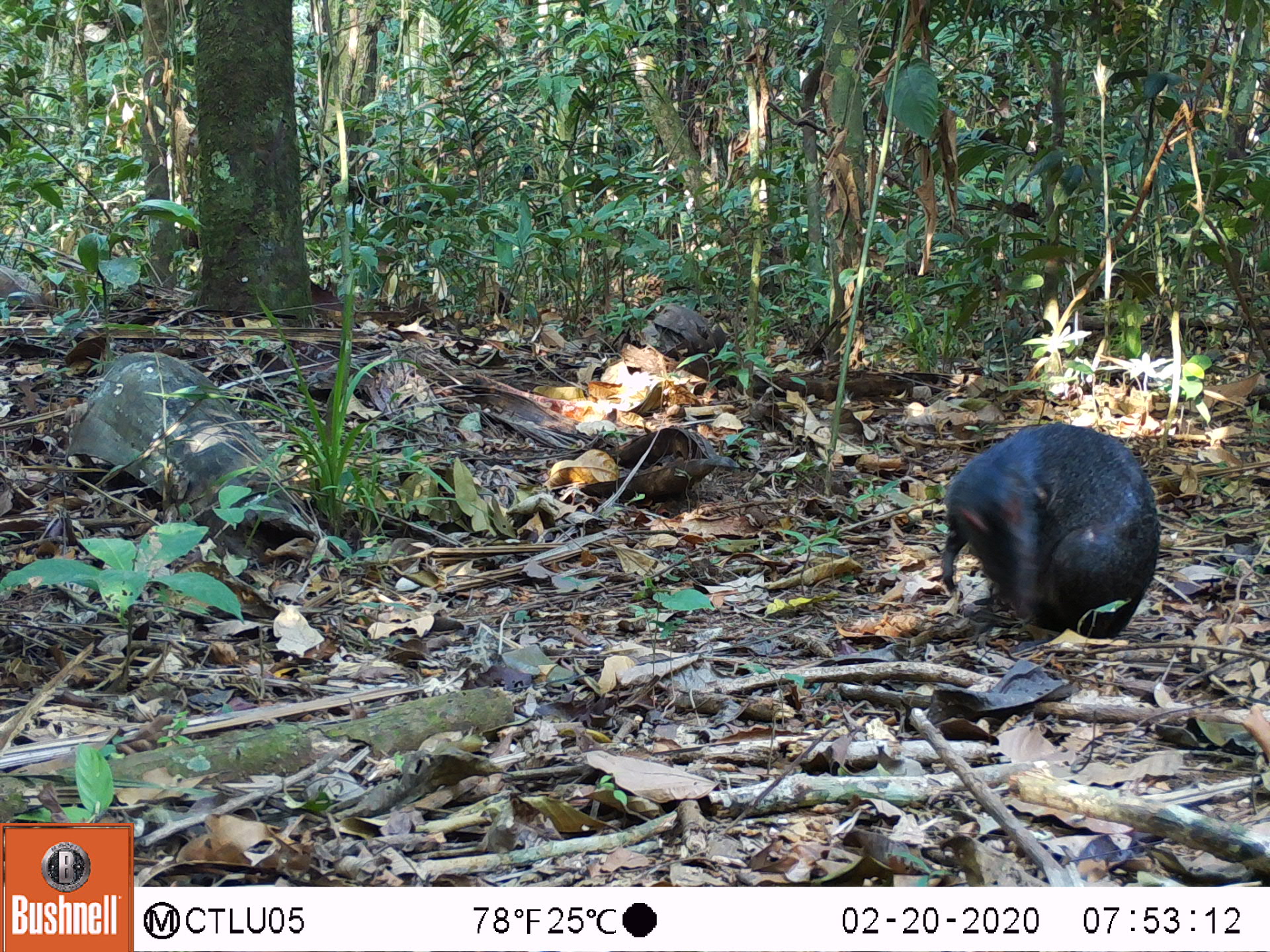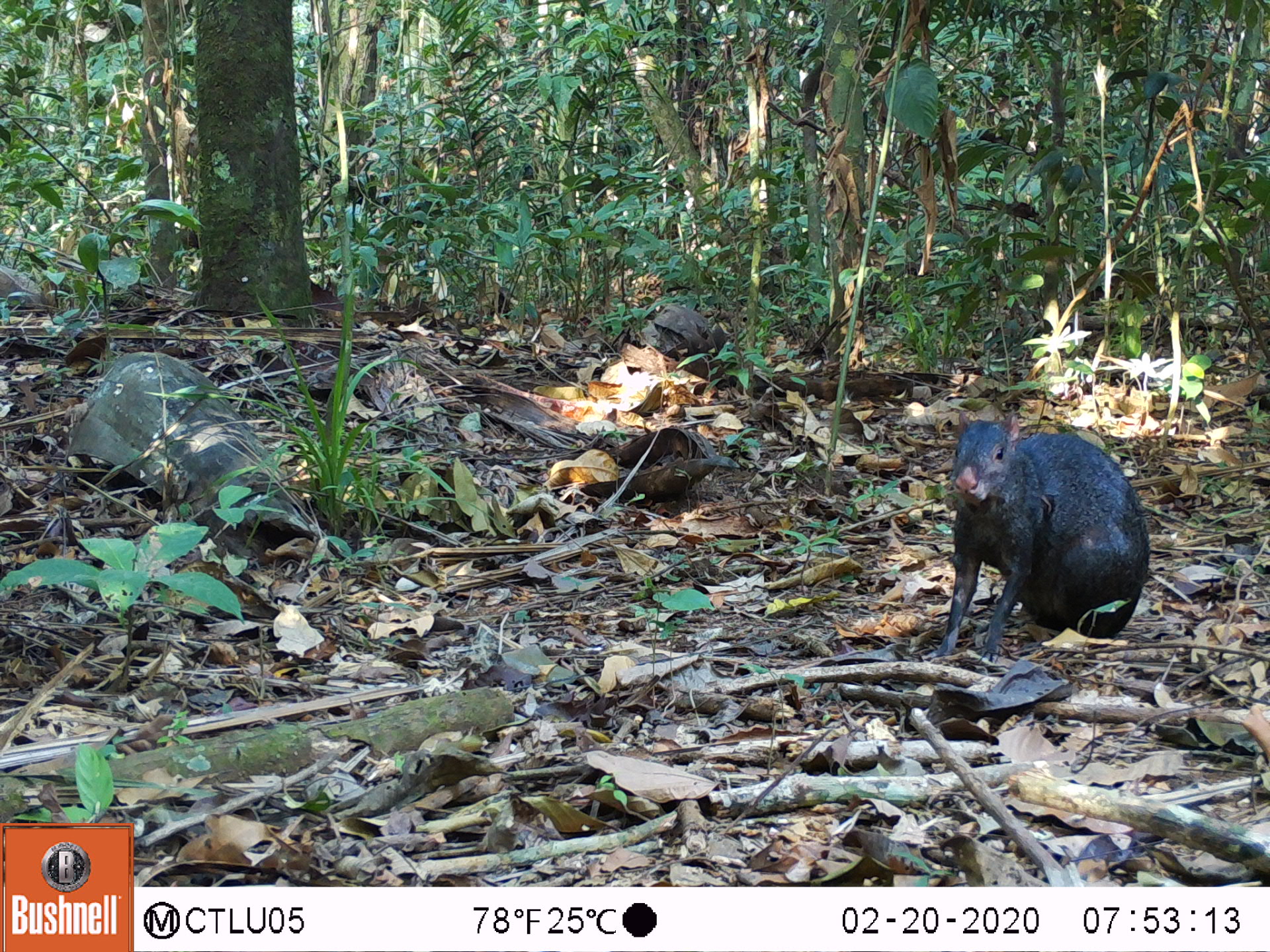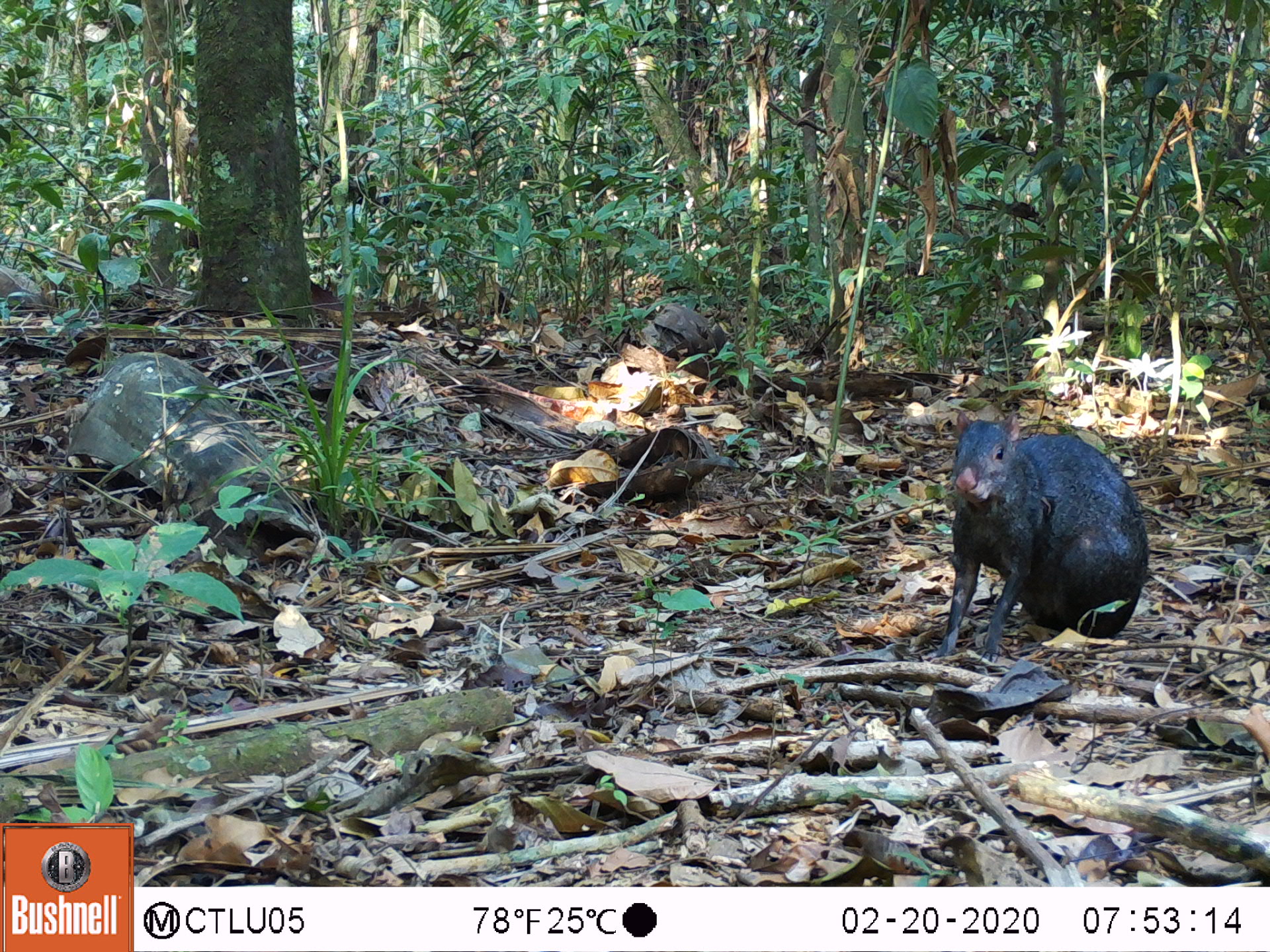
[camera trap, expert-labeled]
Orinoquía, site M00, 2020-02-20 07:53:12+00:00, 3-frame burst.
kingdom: Animalia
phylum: Chordata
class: Mammalia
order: Rodentia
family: Dasyproctidae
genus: Dasyprocta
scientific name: Dasyprocta fuliginosa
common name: black agouti